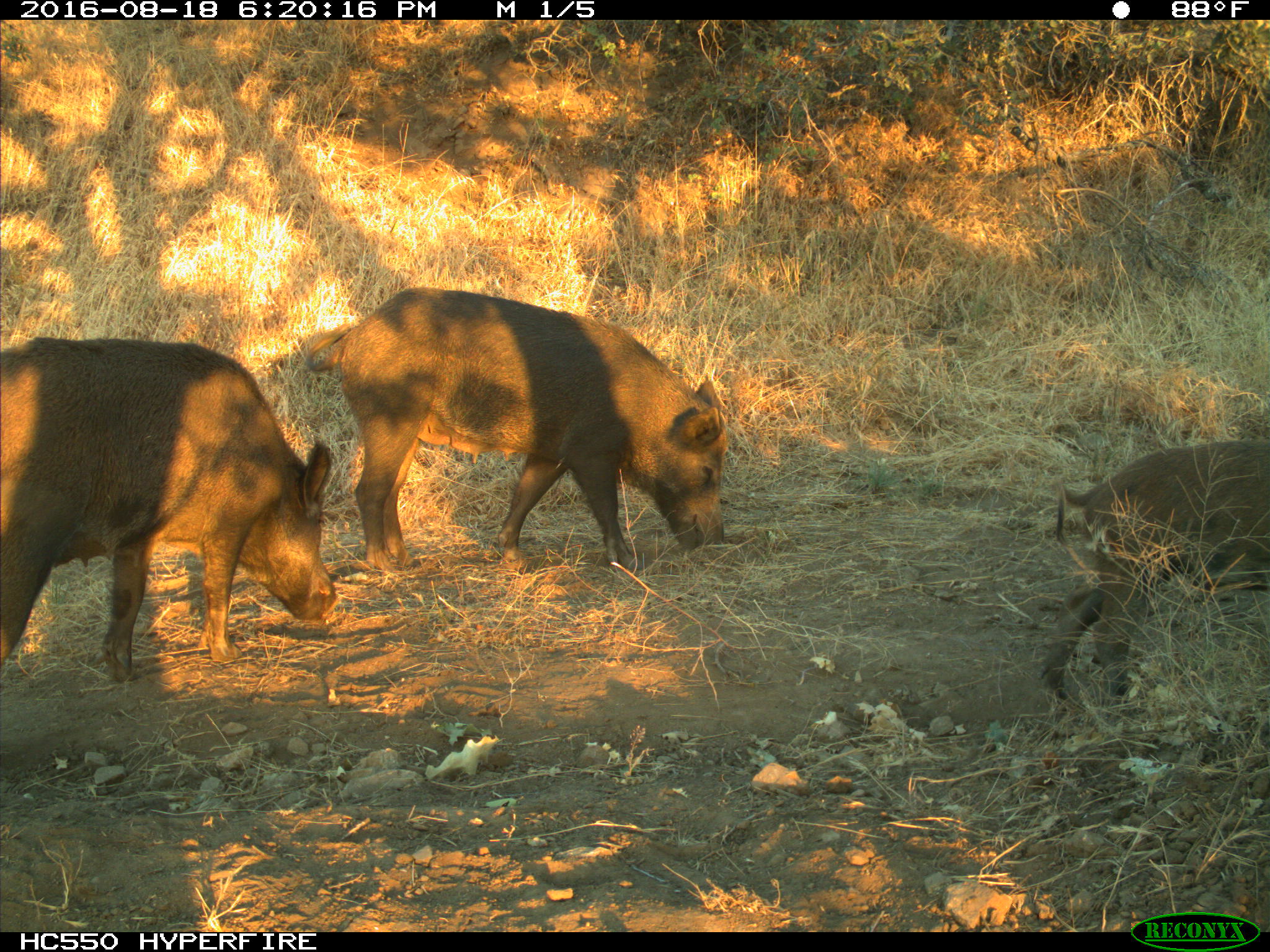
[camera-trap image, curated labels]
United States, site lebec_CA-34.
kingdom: Animalia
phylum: Chordata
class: Mammalia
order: Artiodactyla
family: Suidae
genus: Sus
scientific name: Sus scrofa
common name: wild boar